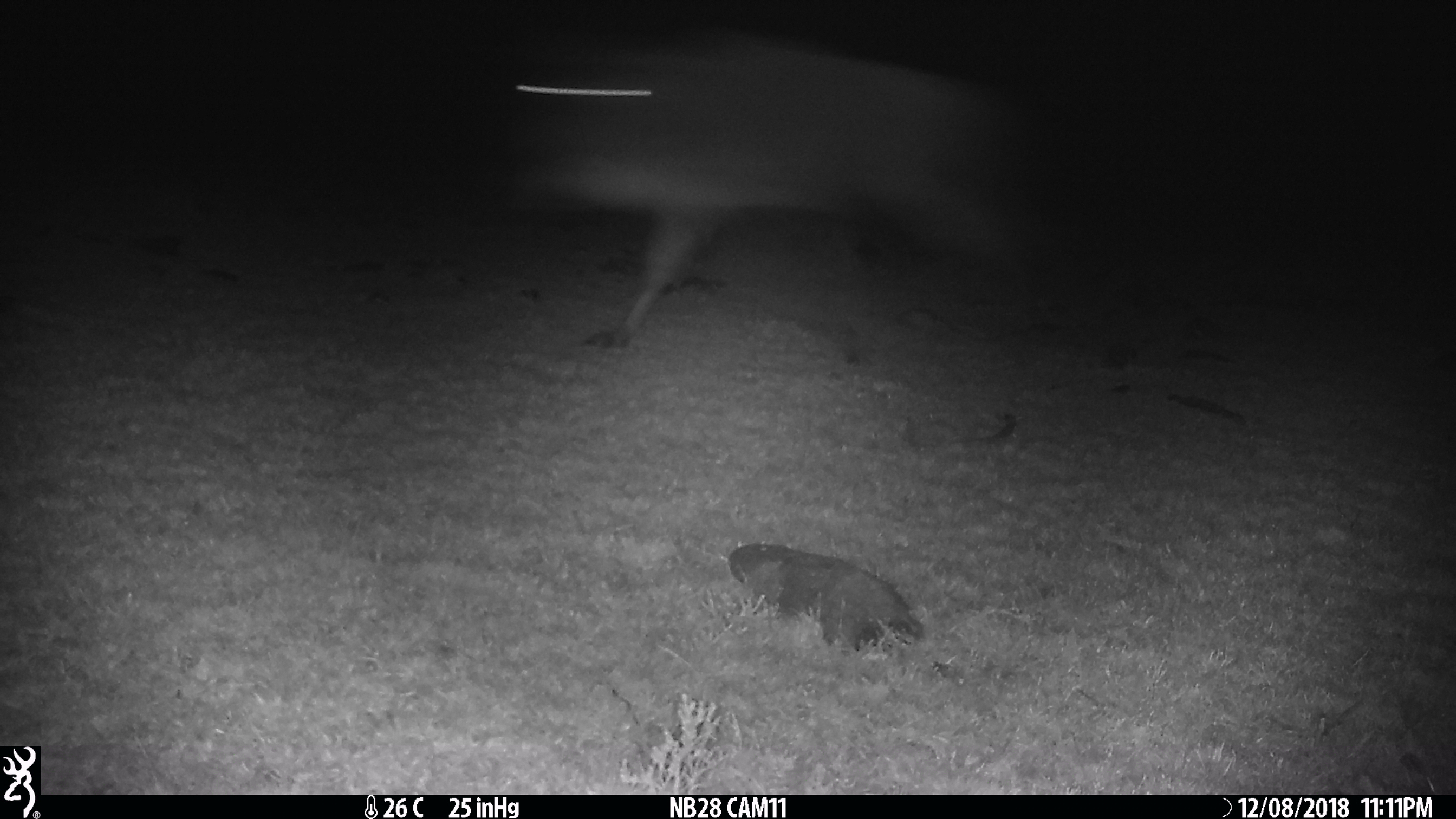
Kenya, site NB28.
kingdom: Animalia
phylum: Chordata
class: Mammalia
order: Artiodactyla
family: Bovidae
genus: Connochaetes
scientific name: Connochaetes taurinus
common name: blue wildebeest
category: wildebeest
Wildebeest (blue wildebeest) (Connochaetes taurinus).